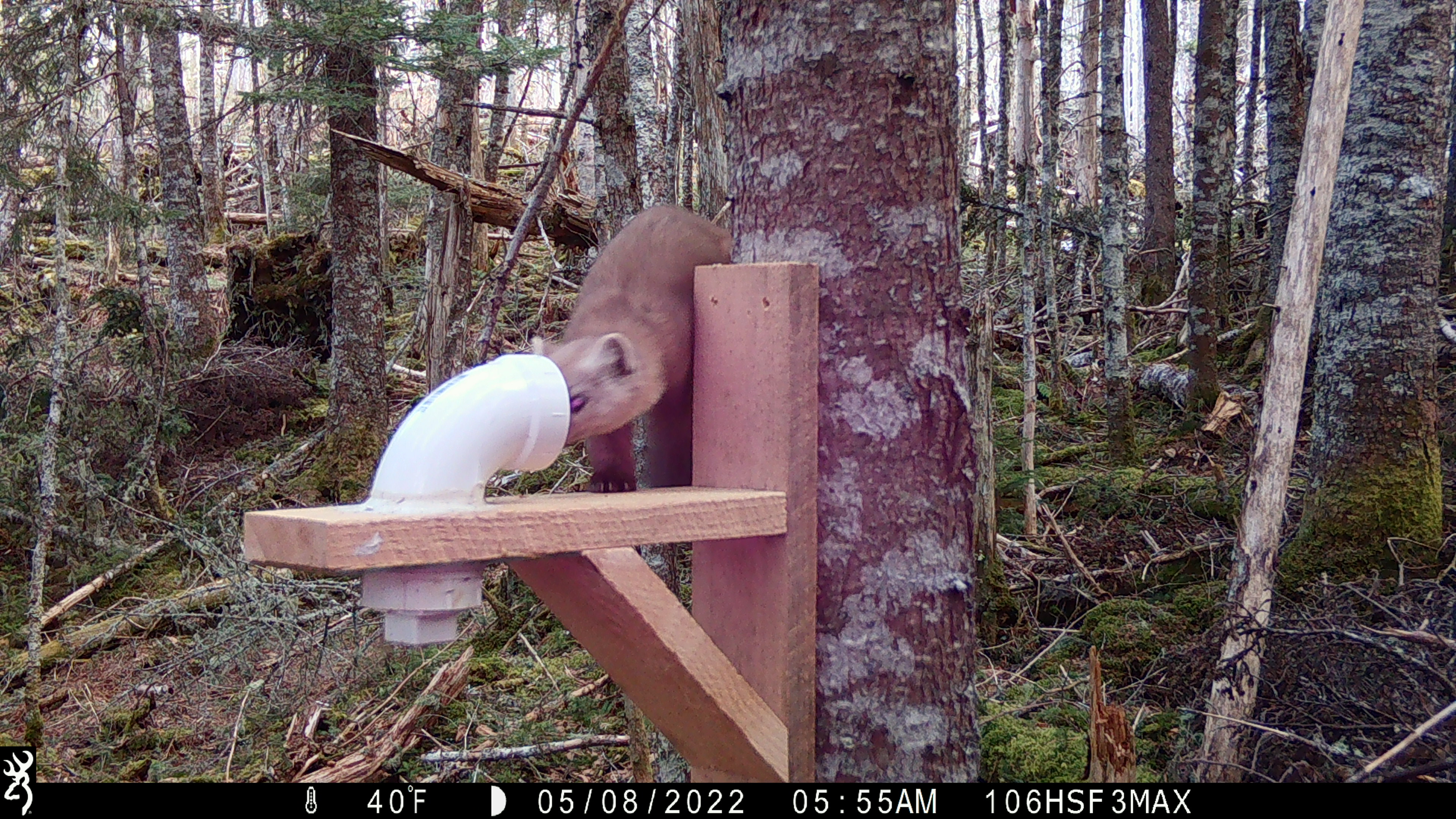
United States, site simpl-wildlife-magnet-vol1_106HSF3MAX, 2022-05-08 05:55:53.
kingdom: Animalia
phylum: Chordata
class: Mammalia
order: Carnivora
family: Mustelidae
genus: Martes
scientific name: Martes americana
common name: american marten